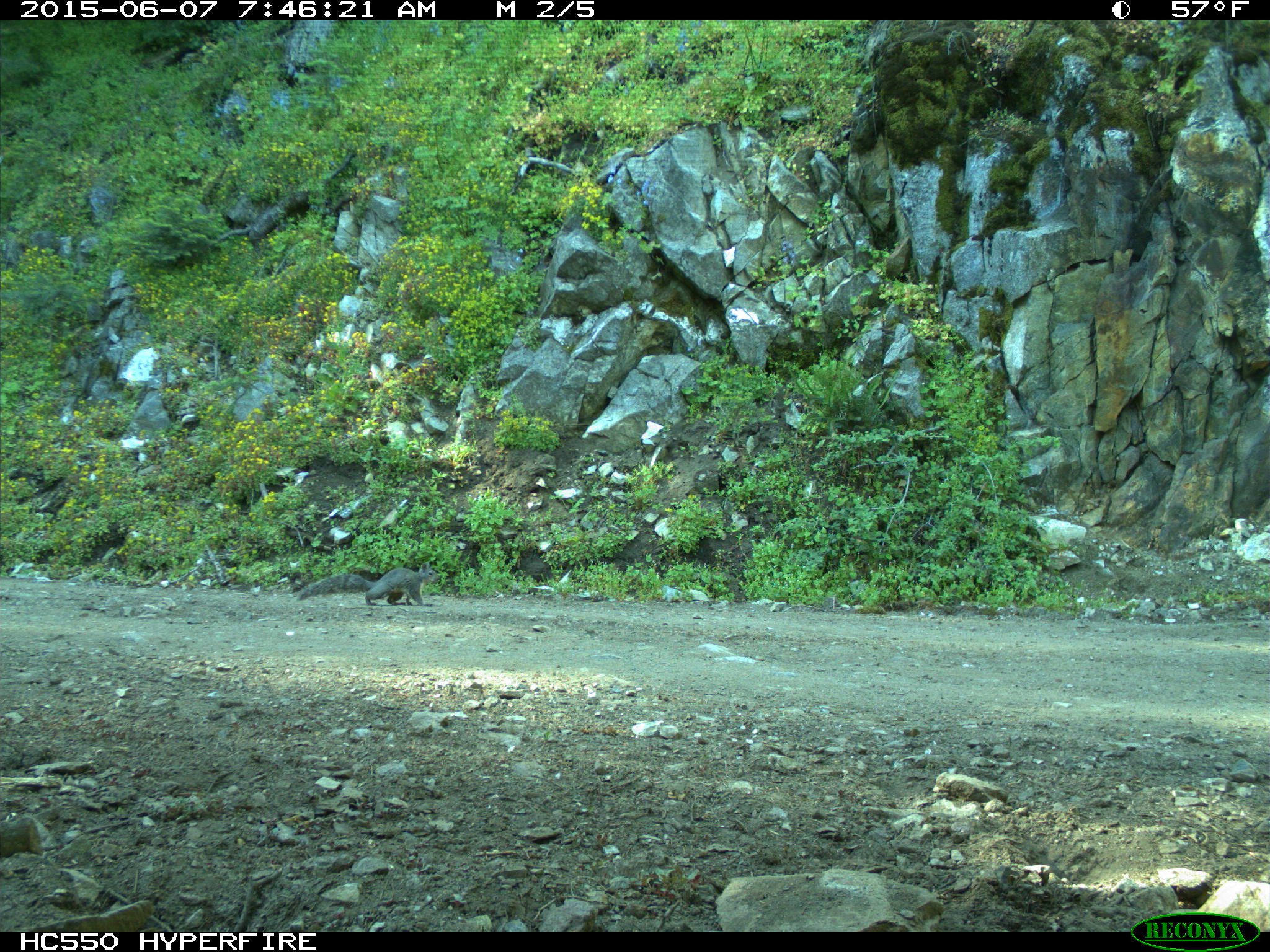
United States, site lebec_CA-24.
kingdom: Animalia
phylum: Chordata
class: Mammalia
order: Rodentia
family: Sciuridae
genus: Sciurus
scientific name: Sciurus carolinensis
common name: eastern gray squirrel